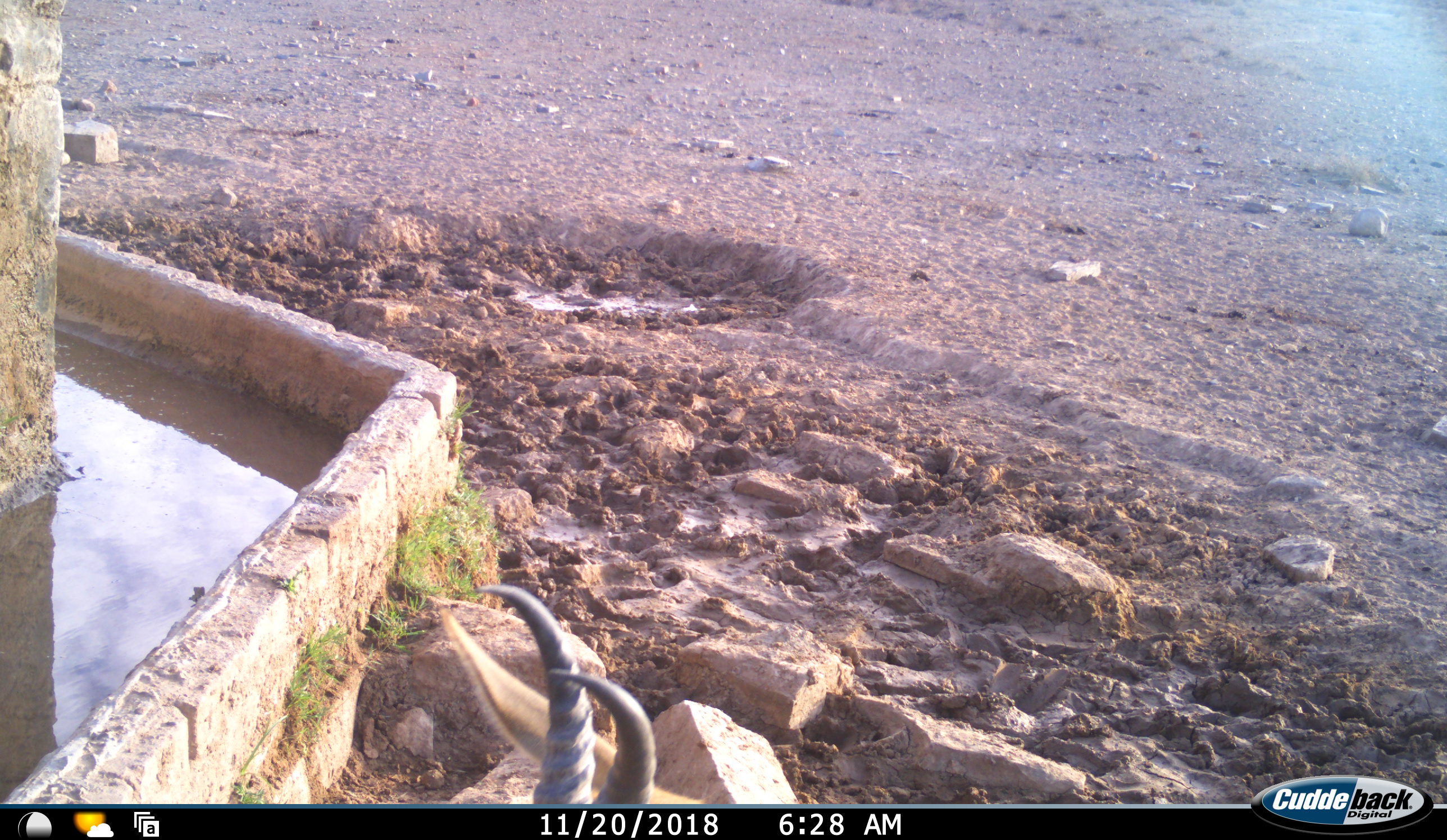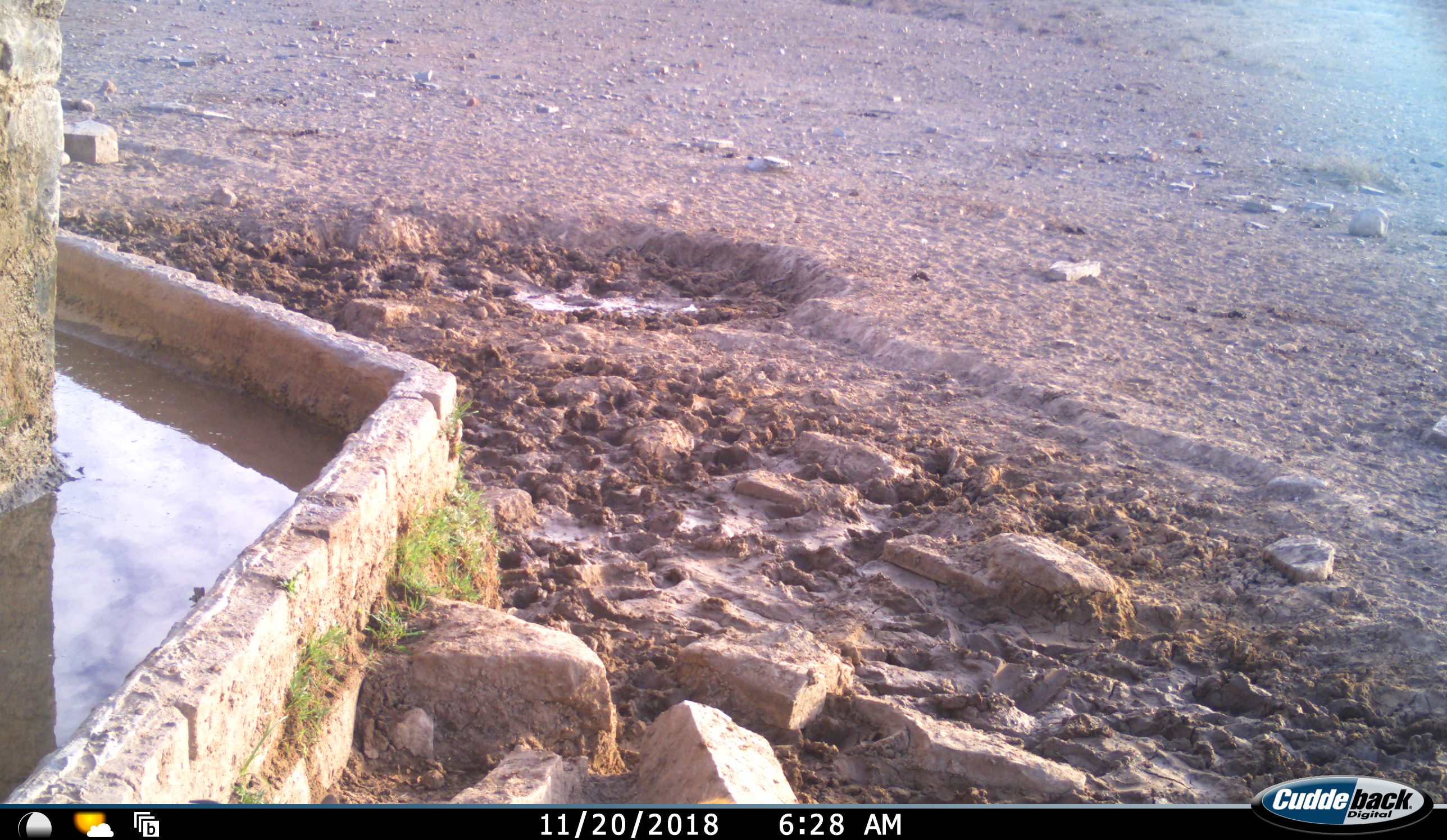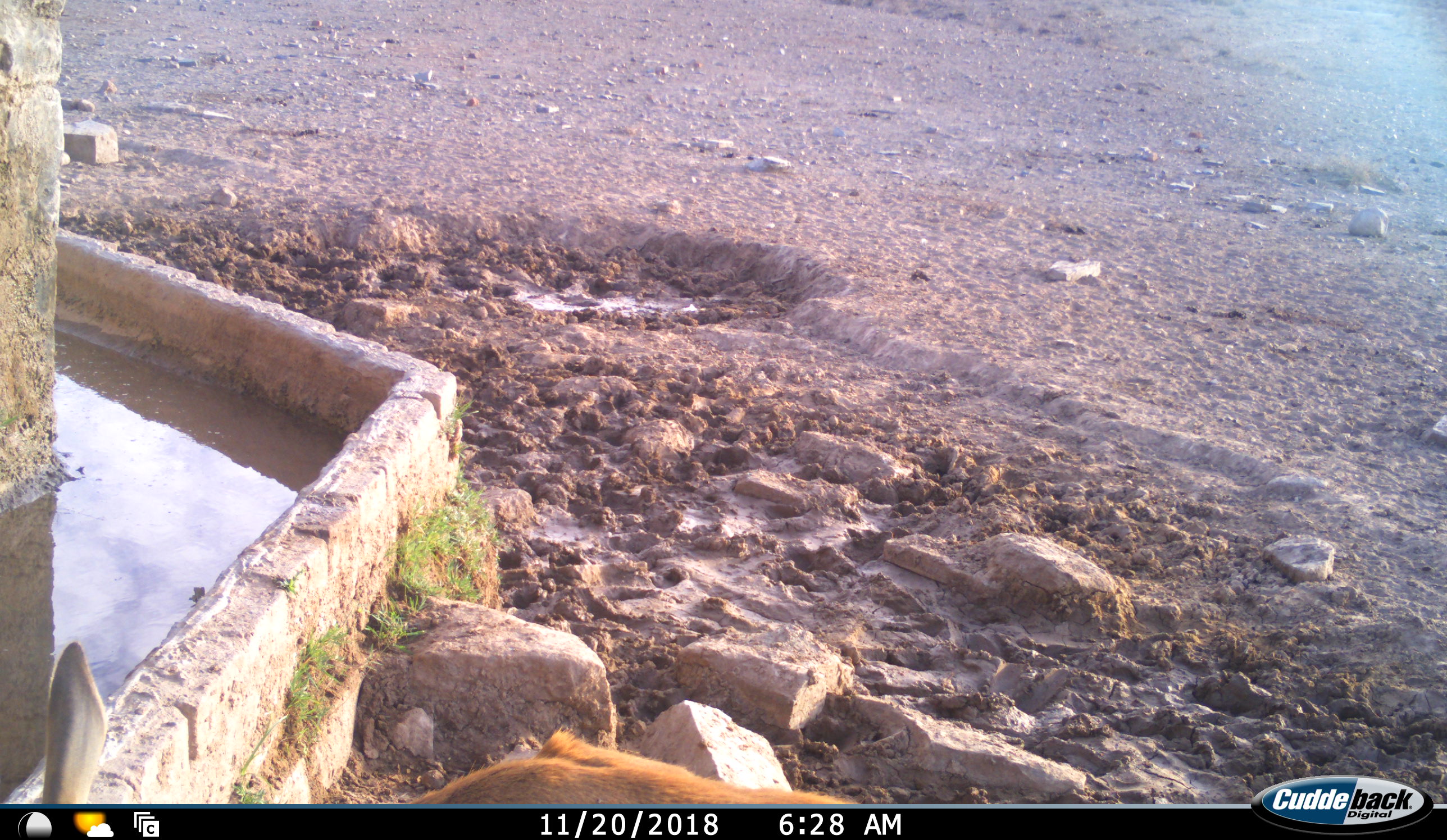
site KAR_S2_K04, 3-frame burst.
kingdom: Animalia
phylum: Chordata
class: Mammalia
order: Artiodactyla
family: Bovidae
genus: Antidorcas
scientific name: Antidorcas marsupialis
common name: springbok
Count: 1.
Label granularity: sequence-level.